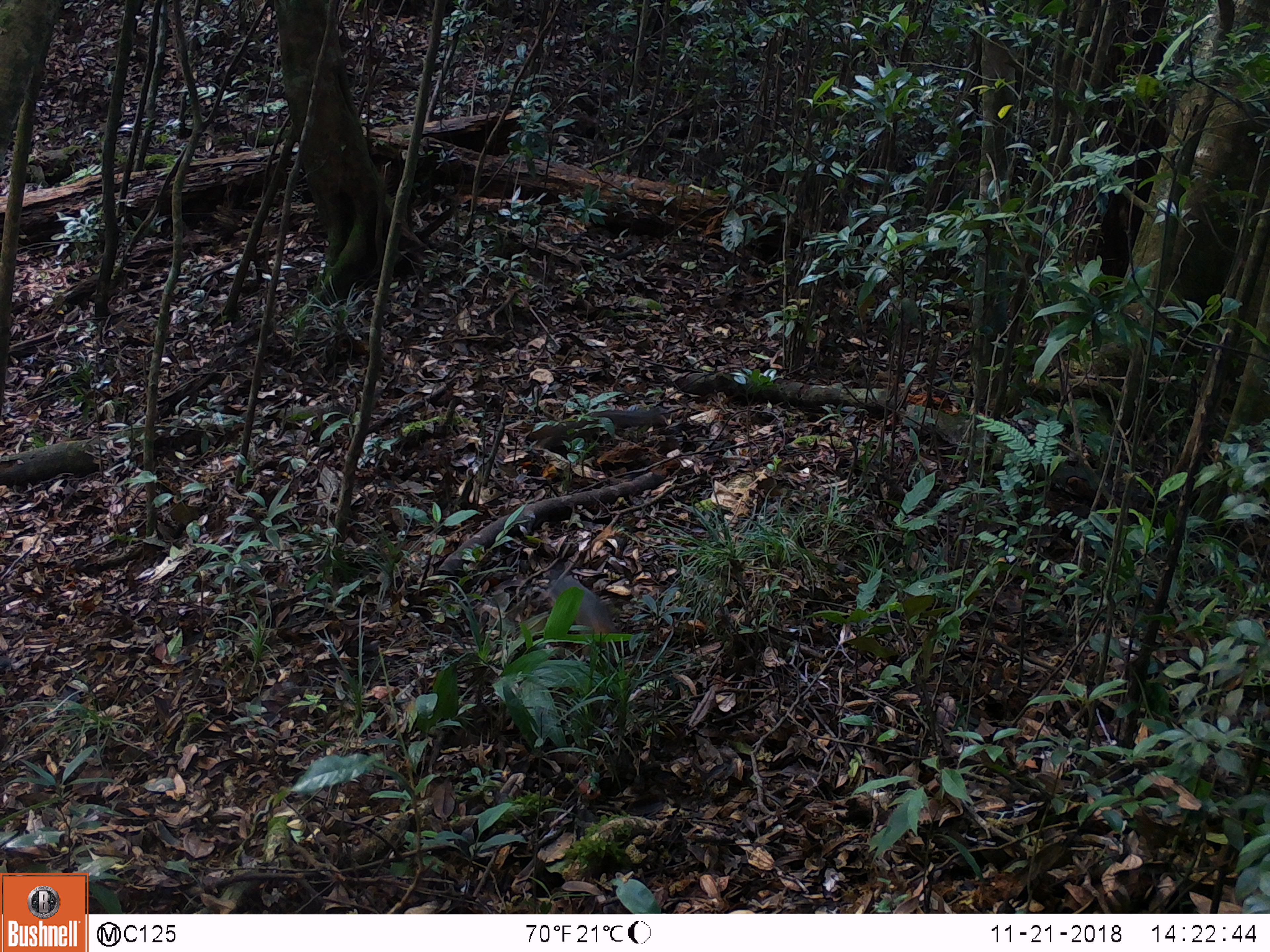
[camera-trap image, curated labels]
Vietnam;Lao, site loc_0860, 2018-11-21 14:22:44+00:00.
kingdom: Animalia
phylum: Chordata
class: Mammalia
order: Rodentia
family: Sciuridae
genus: Dremomys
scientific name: Dremomys rufigenis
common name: red-cheeked squirrel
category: red cheeked squirrel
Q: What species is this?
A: Red cheeked squirrel (red-cheeked squirrel) (Dremomys rufigenis).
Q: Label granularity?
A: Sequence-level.